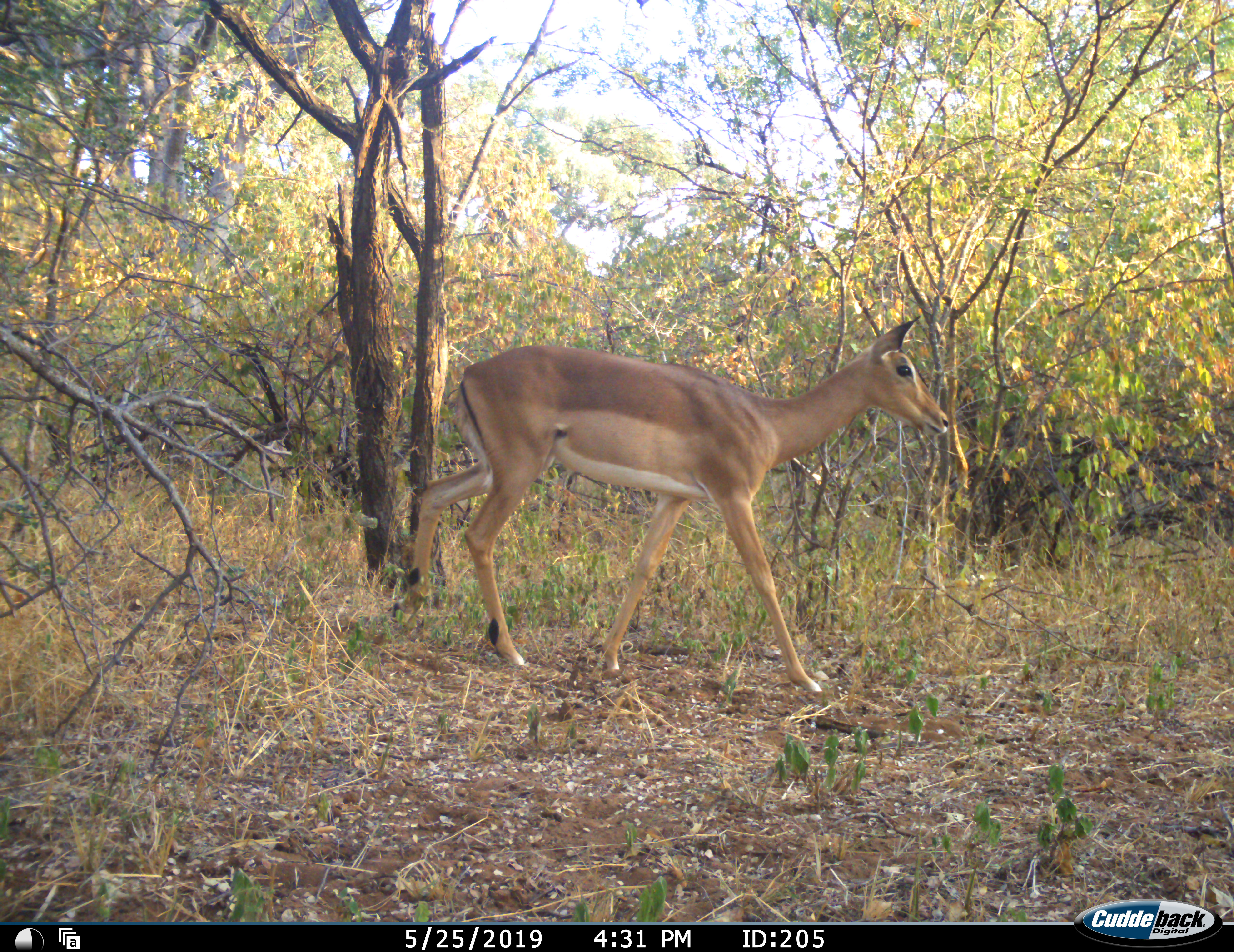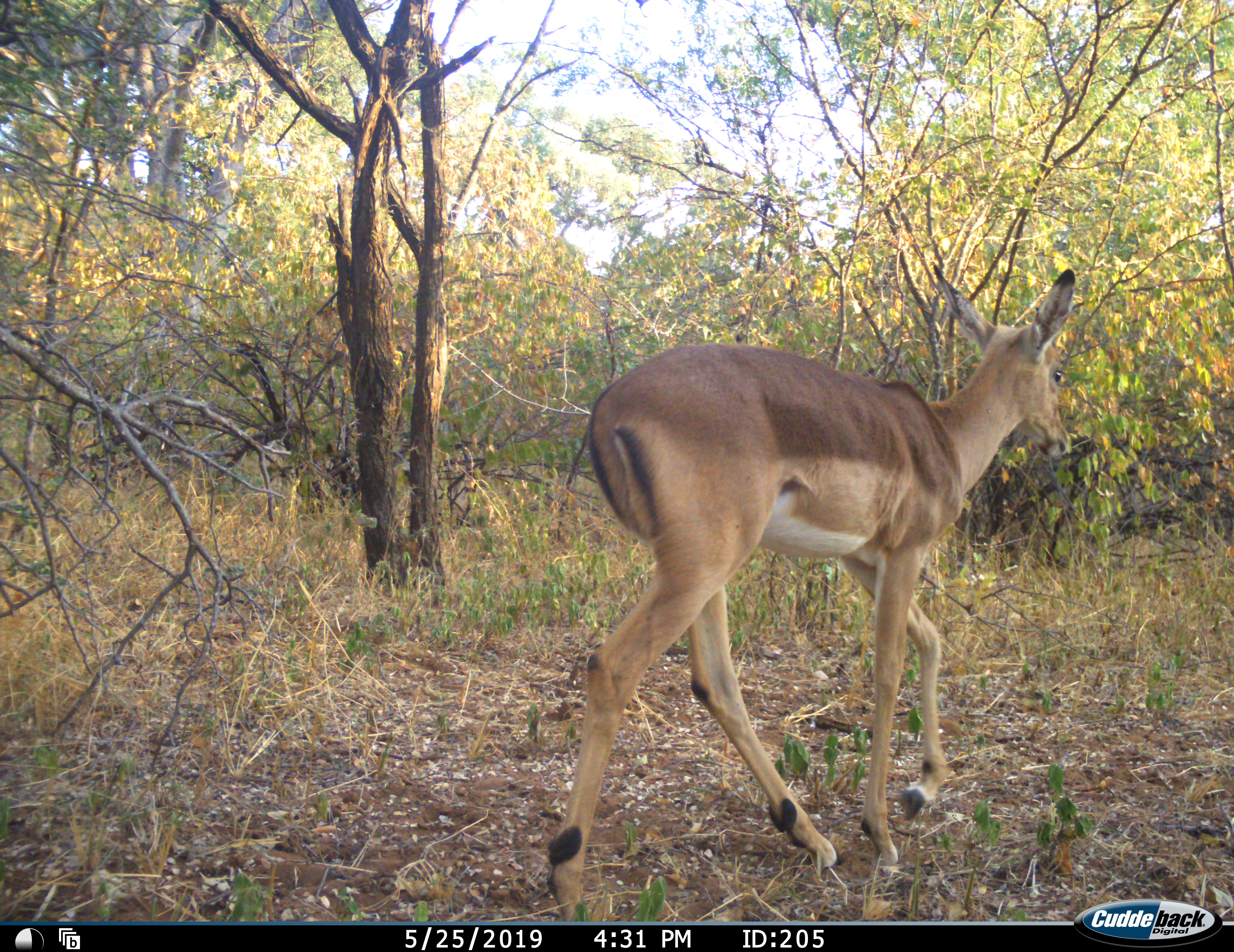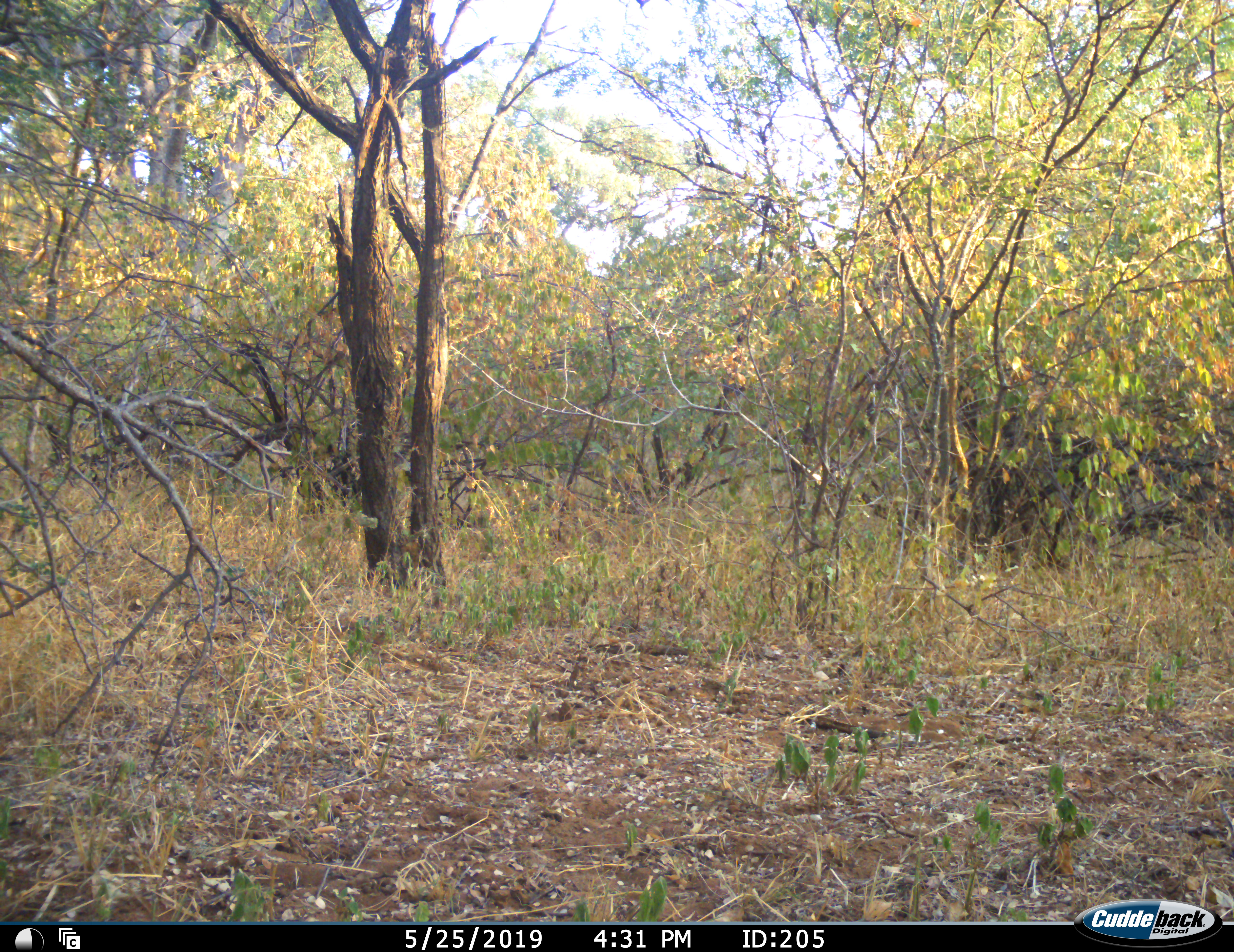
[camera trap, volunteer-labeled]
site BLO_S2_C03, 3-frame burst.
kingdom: Animalia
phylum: Chordata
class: Mammalia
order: Artiodactyla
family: Bovidae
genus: Aepyceros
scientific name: Aepyceros melampus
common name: impala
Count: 1.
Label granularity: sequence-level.